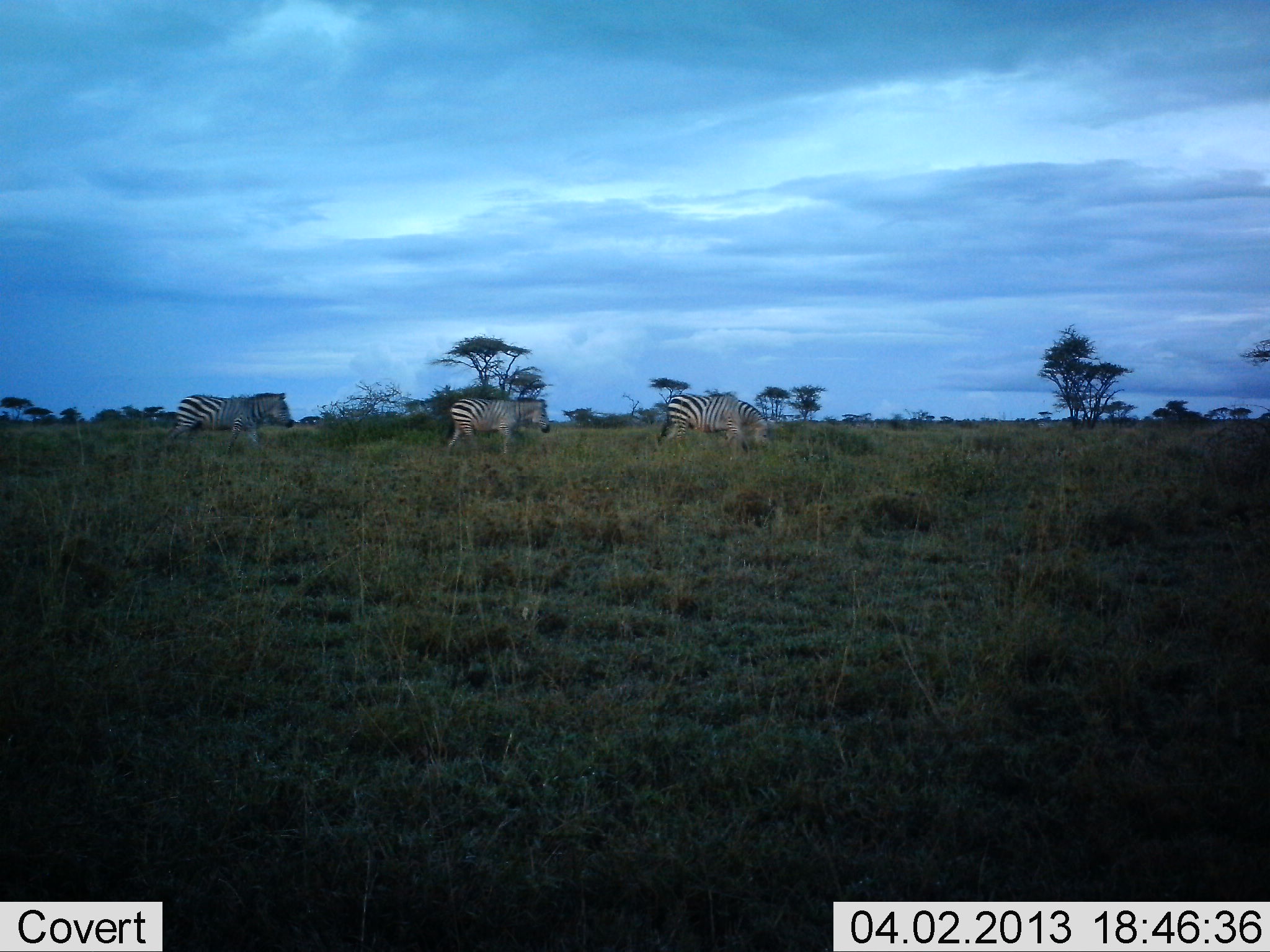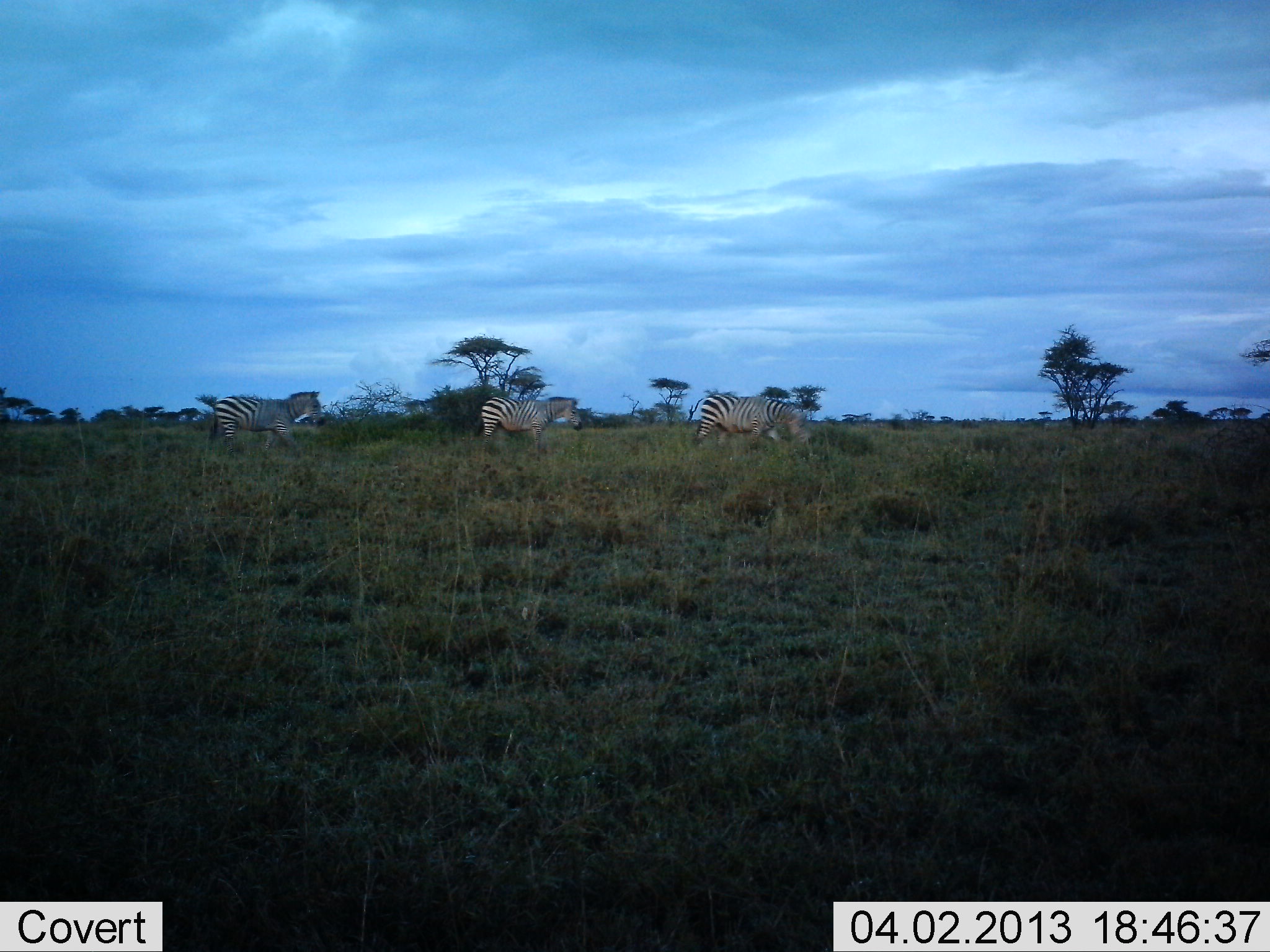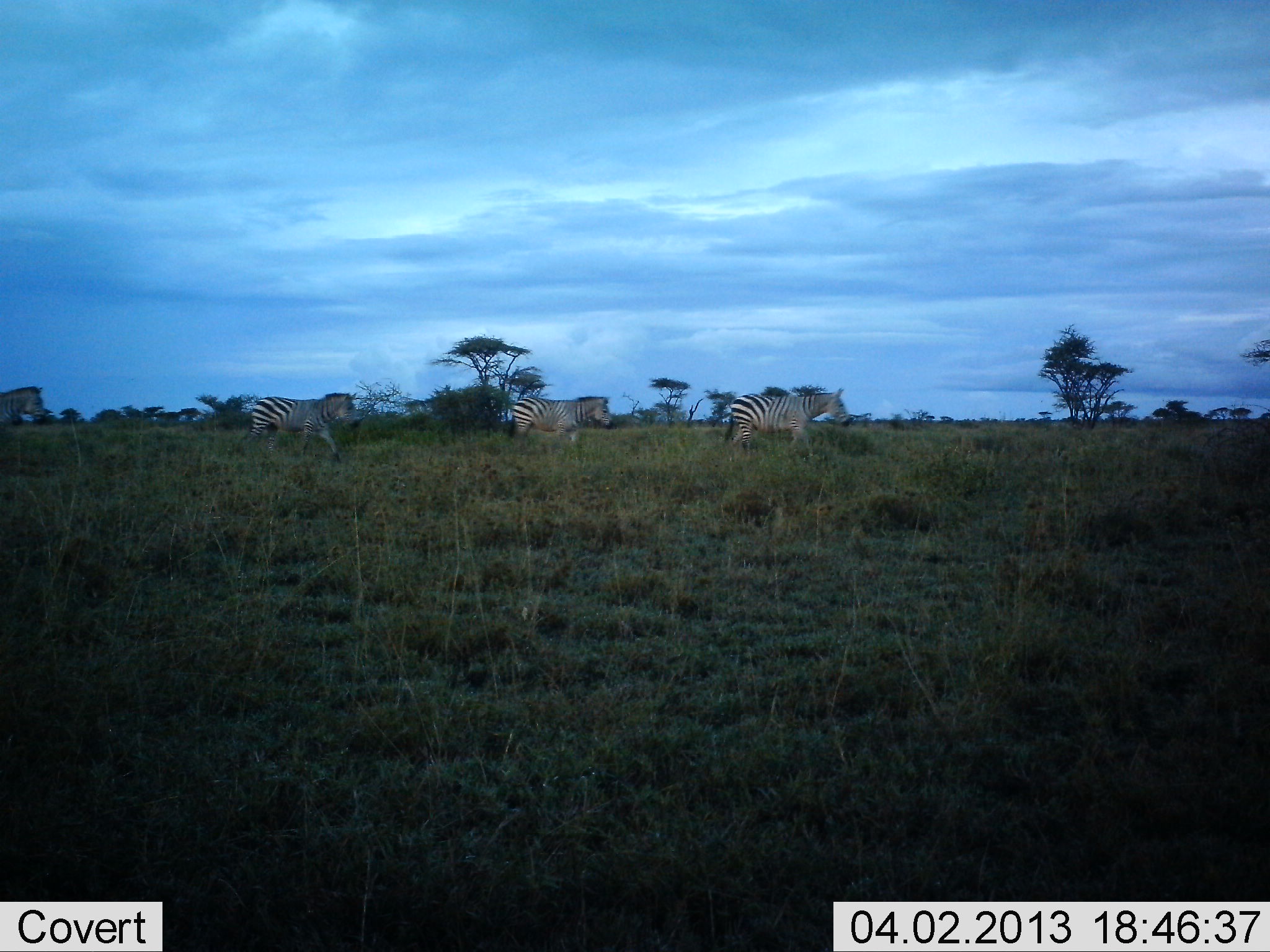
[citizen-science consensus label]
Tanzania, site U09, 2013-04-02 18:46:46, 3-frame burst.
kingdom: Animalia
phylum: Chordata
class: Mammalia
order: Perissodactyla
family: Equidae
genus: Equus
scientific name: Equus quagga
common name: plains zebra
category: zebra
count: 4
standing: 5%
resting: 0%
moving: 95%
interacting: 0%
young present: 0%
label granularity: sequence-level